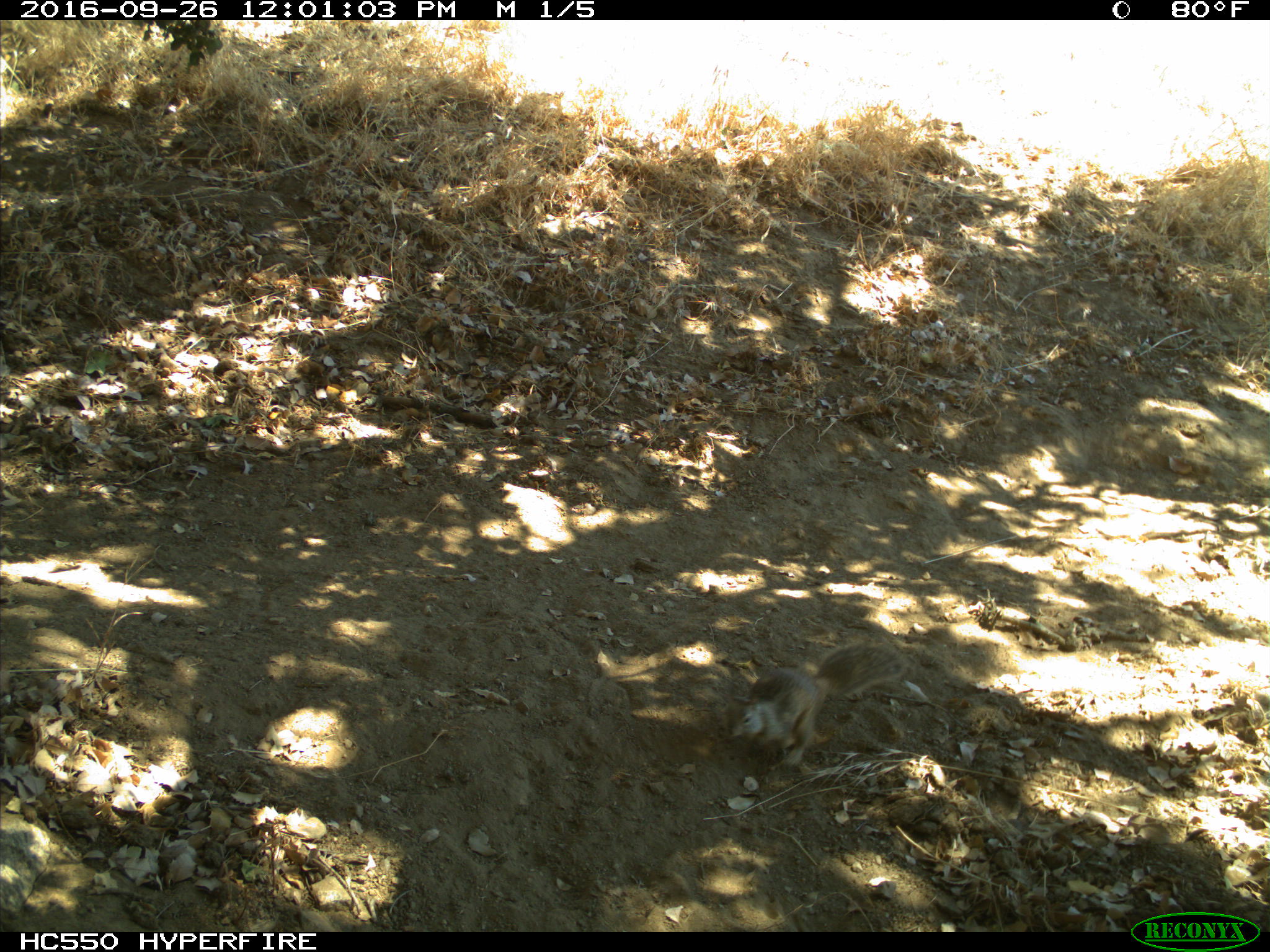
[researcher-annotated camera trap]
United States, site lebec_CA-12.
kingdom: Animalia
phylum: Chordata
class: Mammalia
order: Rodentia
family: Sciuridae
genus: Otospermophilus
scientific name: Otospermophilus beecheyi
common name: california ground squirrel